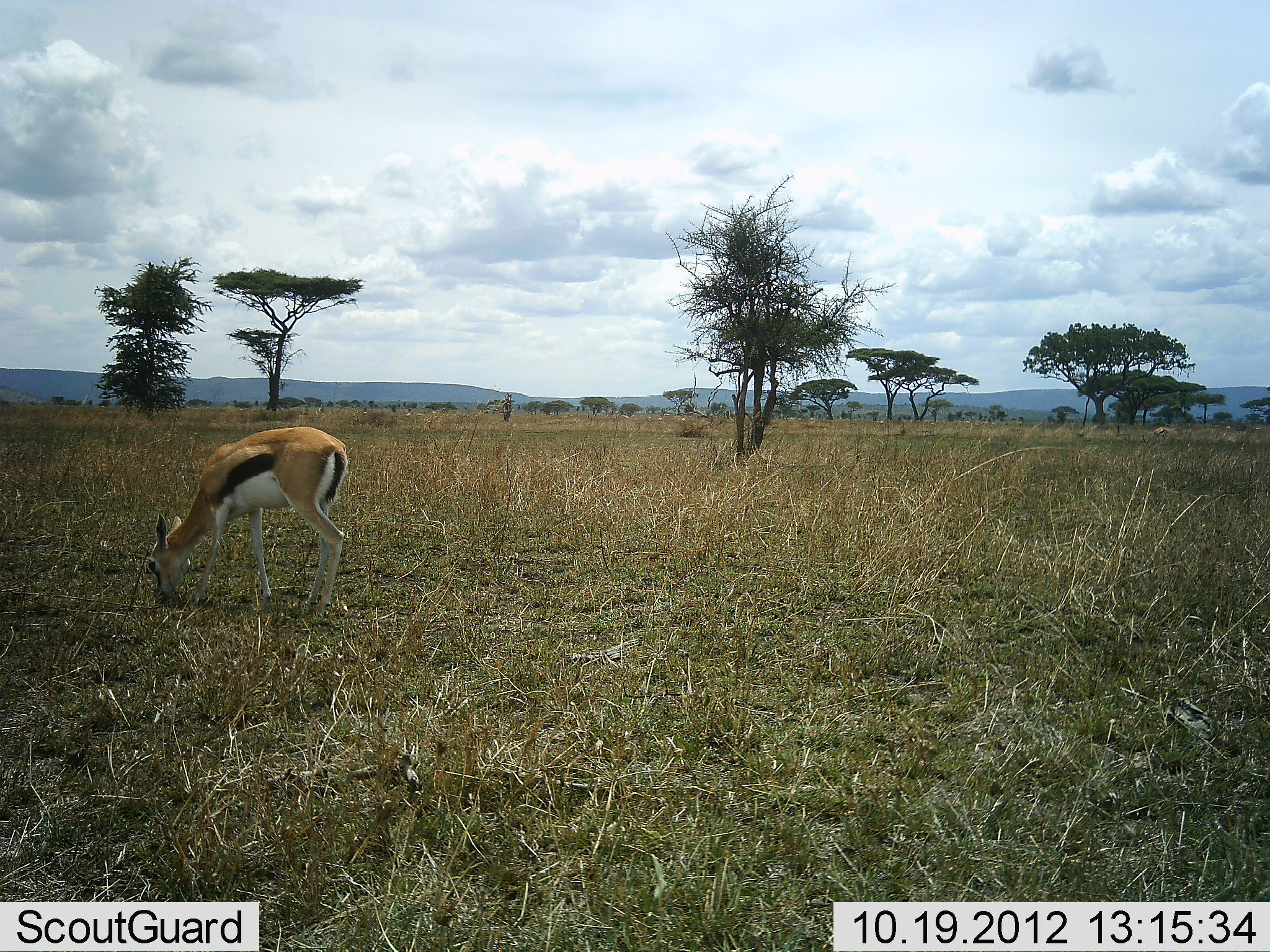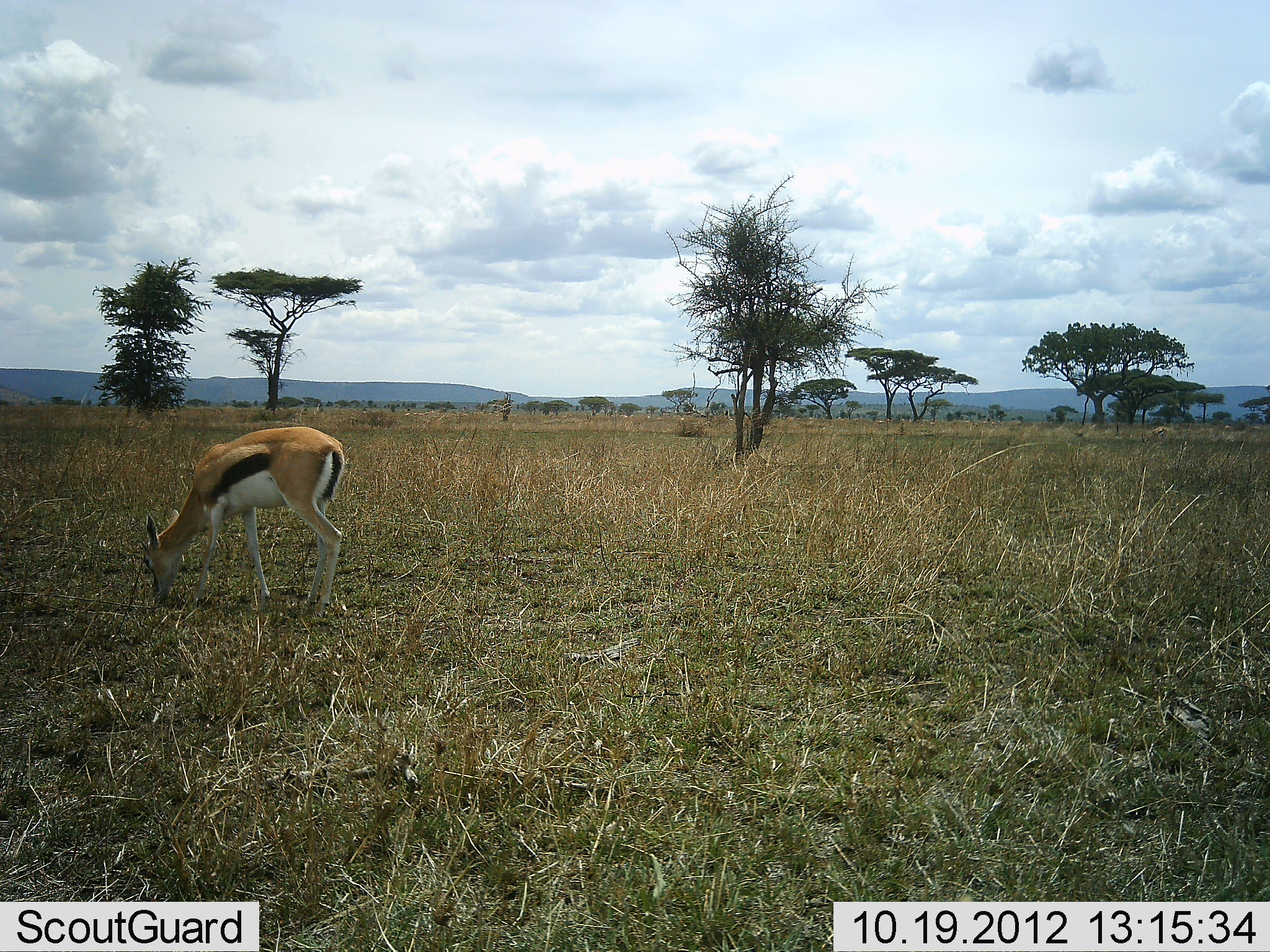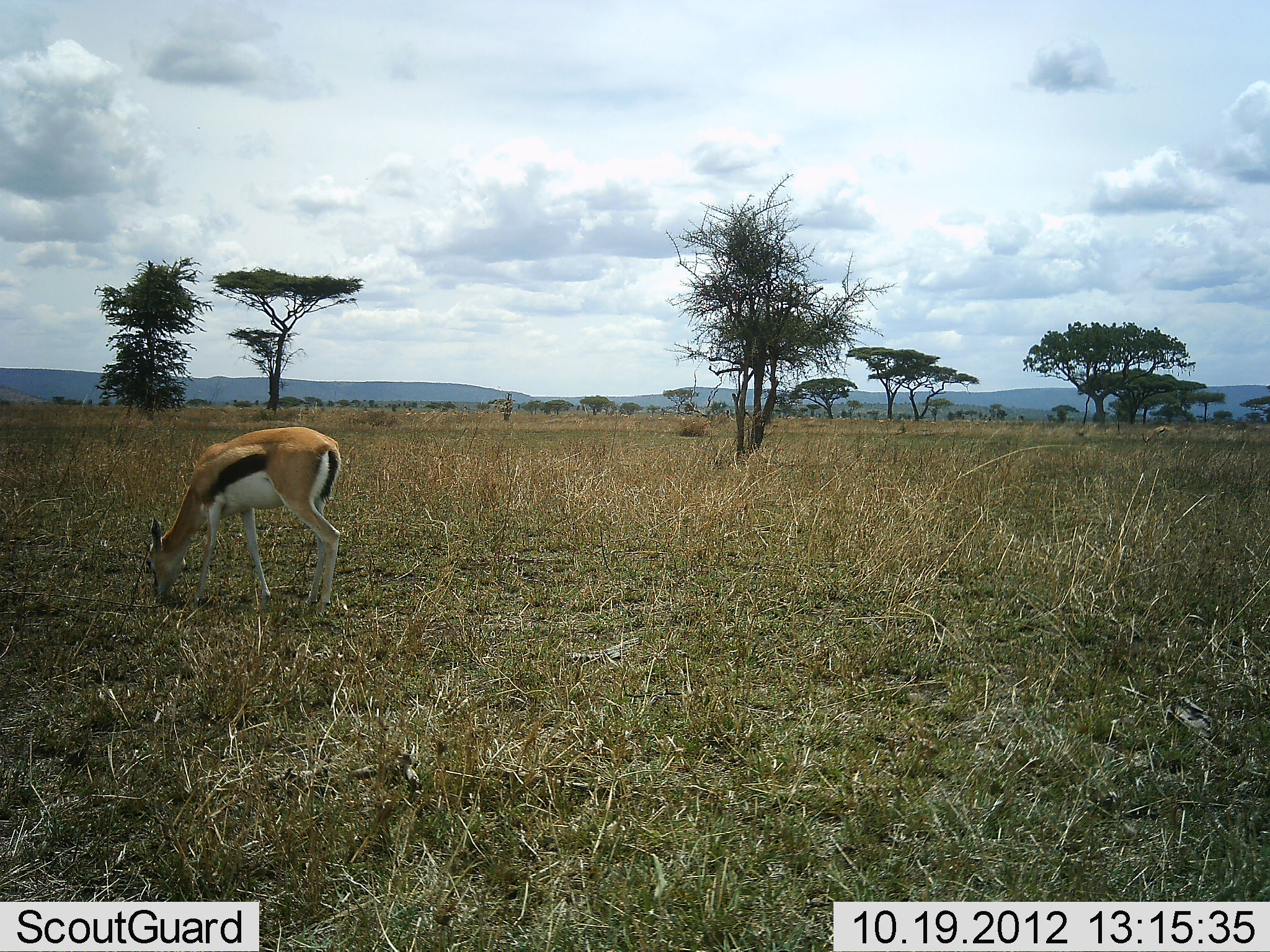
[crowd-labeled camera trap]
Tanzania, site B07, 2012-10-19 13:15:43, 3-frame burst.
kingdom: Animalia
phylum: Chordata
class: Mammalia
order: Artiodactyla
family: Bovidae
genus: Eudorcas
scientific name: Eudorcas thomsonii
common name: thomson's gazelle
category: gazellethomsons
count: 1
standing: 30%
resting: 0%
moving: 10%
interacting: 0%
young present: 10%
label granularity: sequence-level